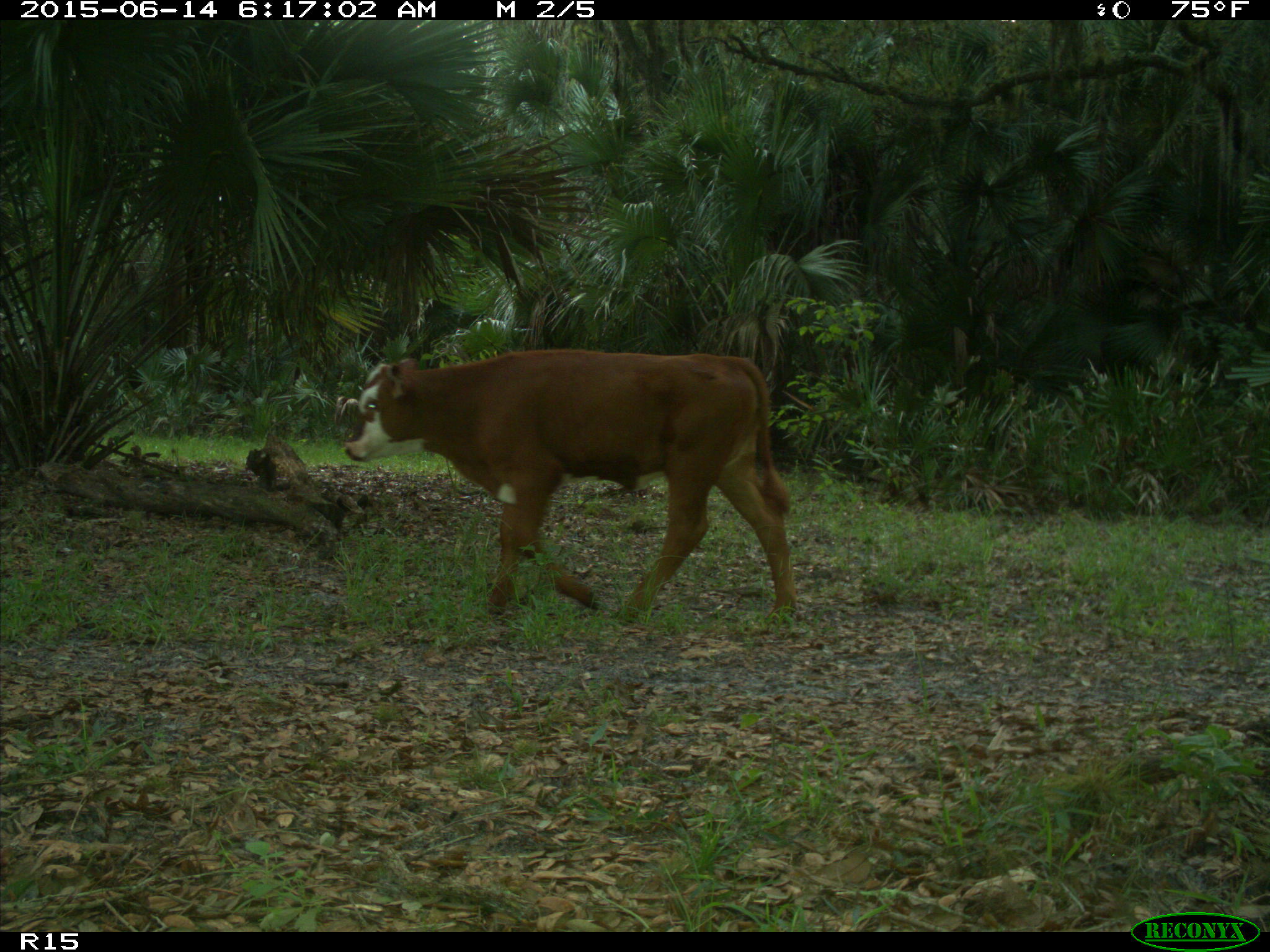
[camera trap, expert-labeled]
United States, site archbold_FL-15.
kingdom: Animalia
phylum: Chordata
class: Mammalia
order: Artiodactyla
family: Bovidae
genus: Bos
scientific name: Bos taurus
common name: domestic cow